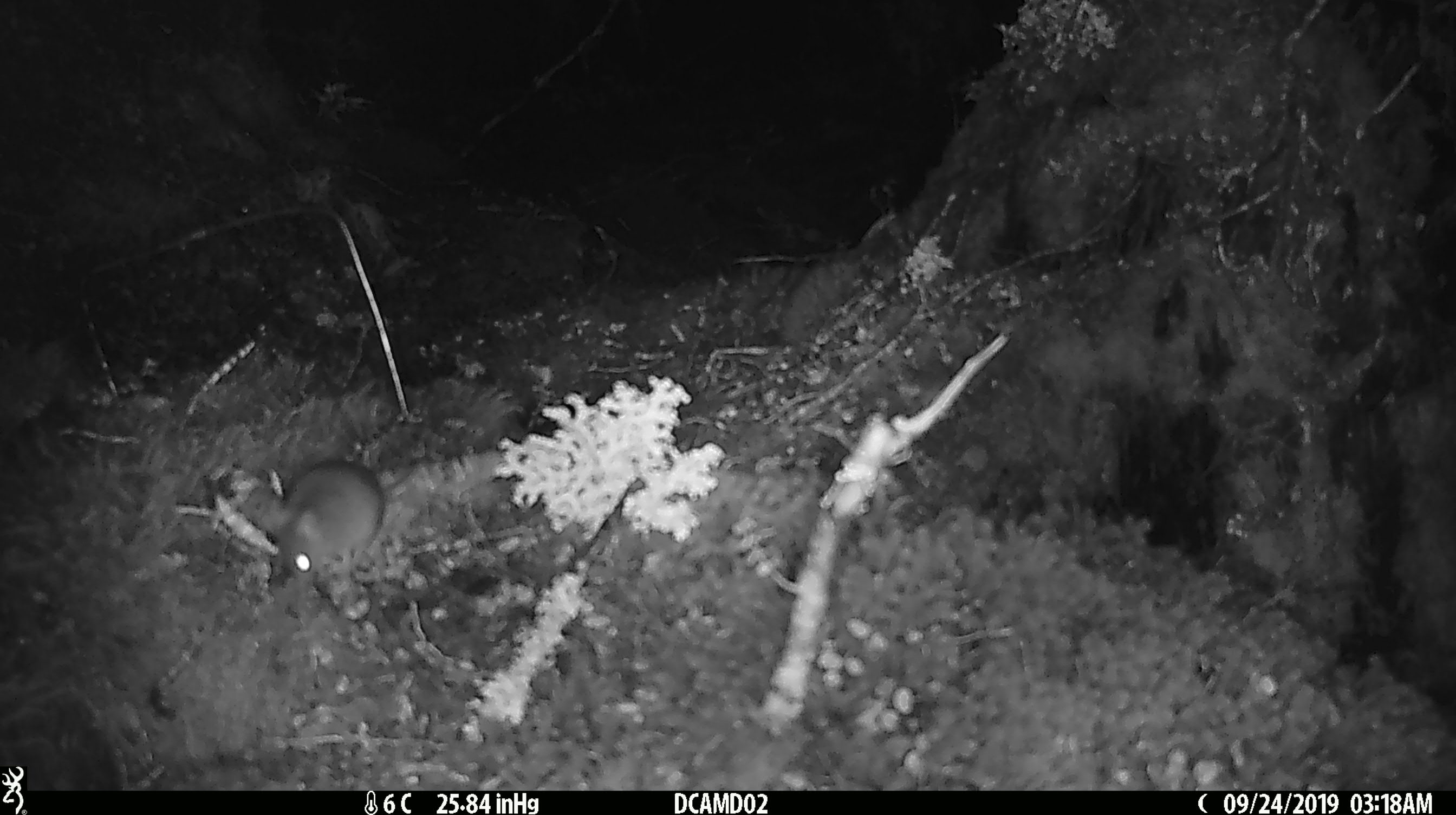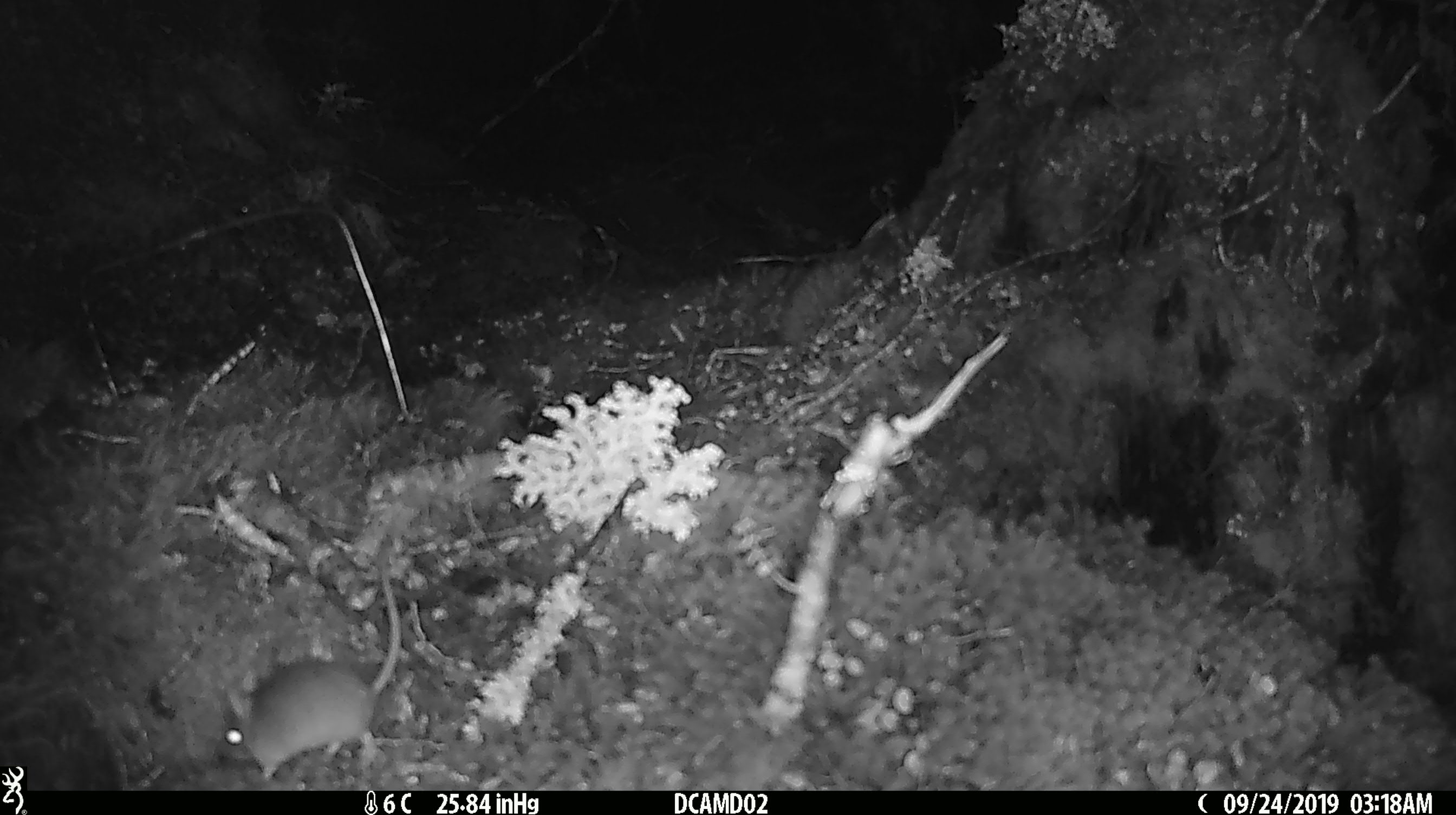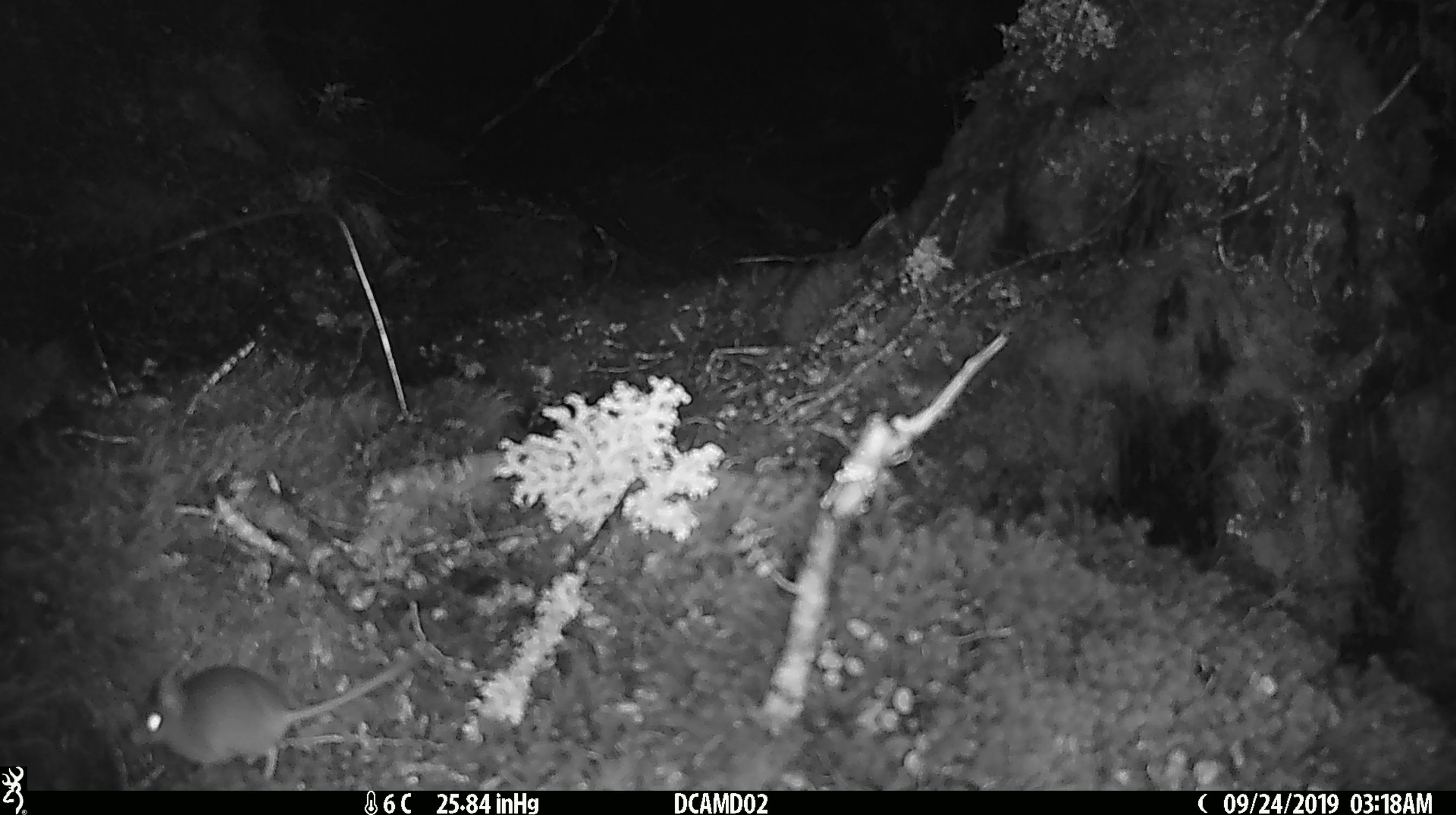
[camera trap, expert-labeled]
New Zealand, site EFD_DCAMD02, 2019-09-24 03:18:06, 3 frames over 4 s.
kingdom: Animalia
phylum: Chordata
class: Mammalia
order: Rodentia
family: Muridae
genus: Mus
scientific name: Mus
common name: mouse